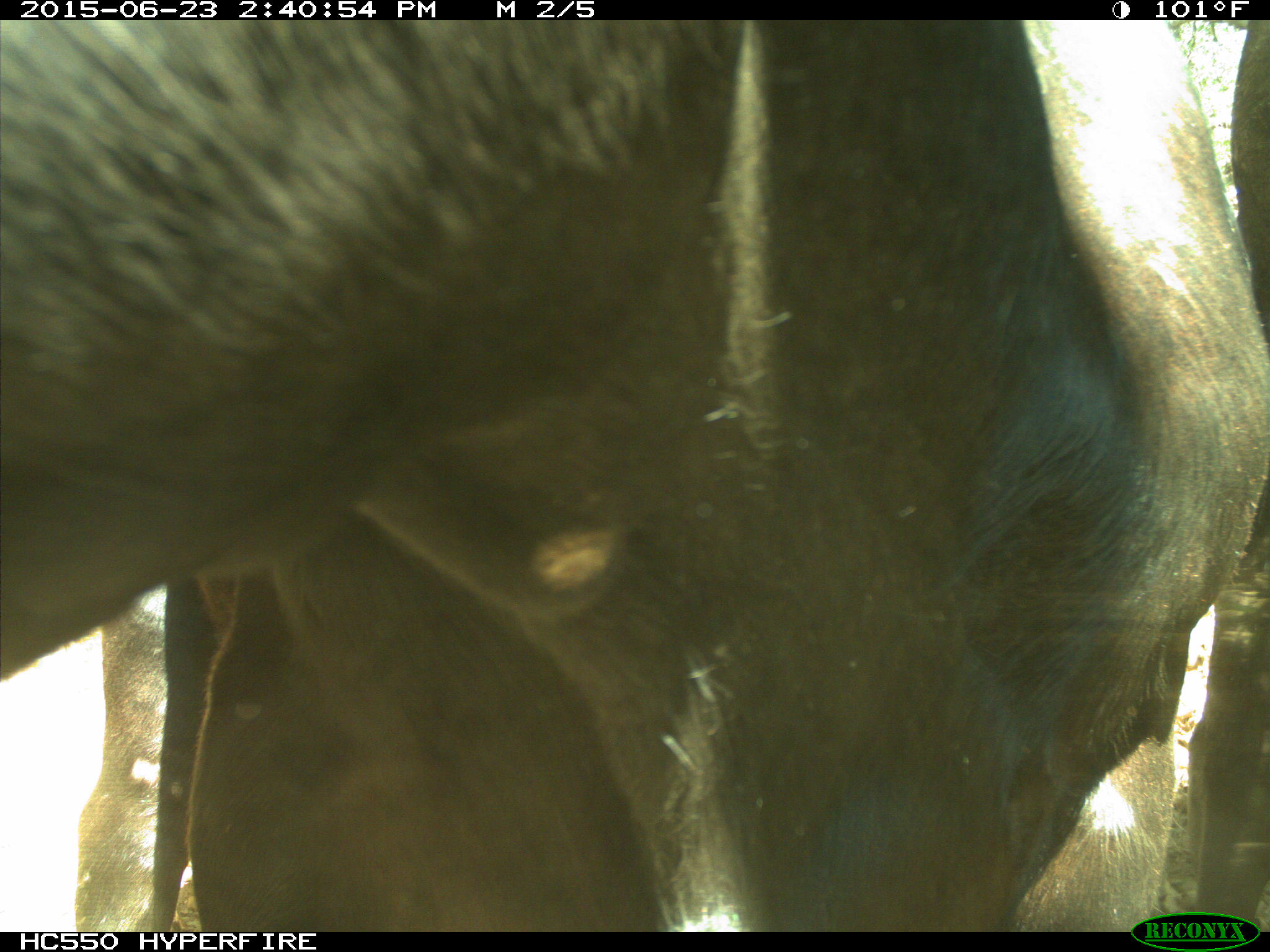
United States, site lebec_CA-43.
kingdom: Animalia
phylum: Chordata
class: Mammalia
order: Artiodactyla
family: Bovidae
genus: Bos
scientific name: Bos taurus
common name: domestic cow